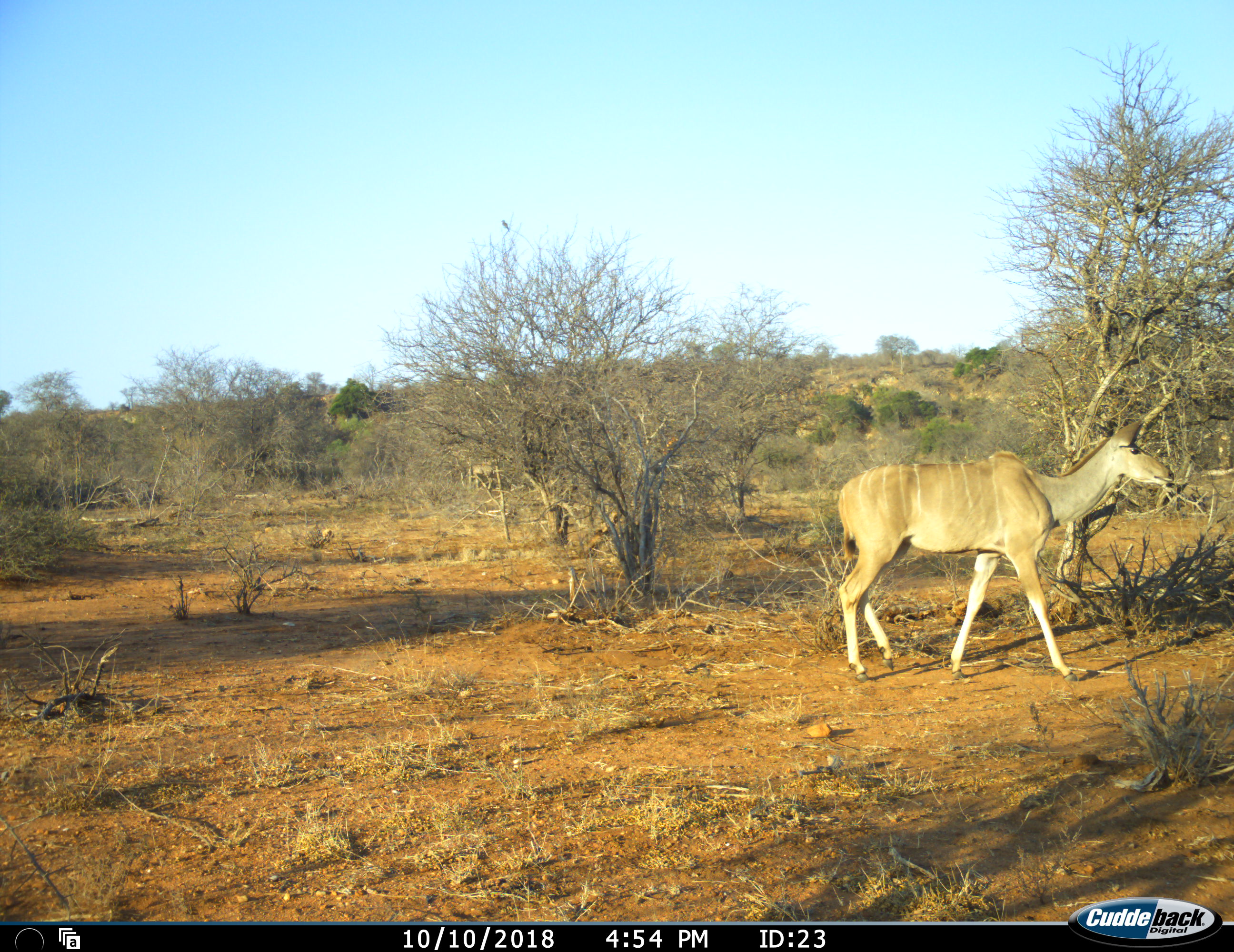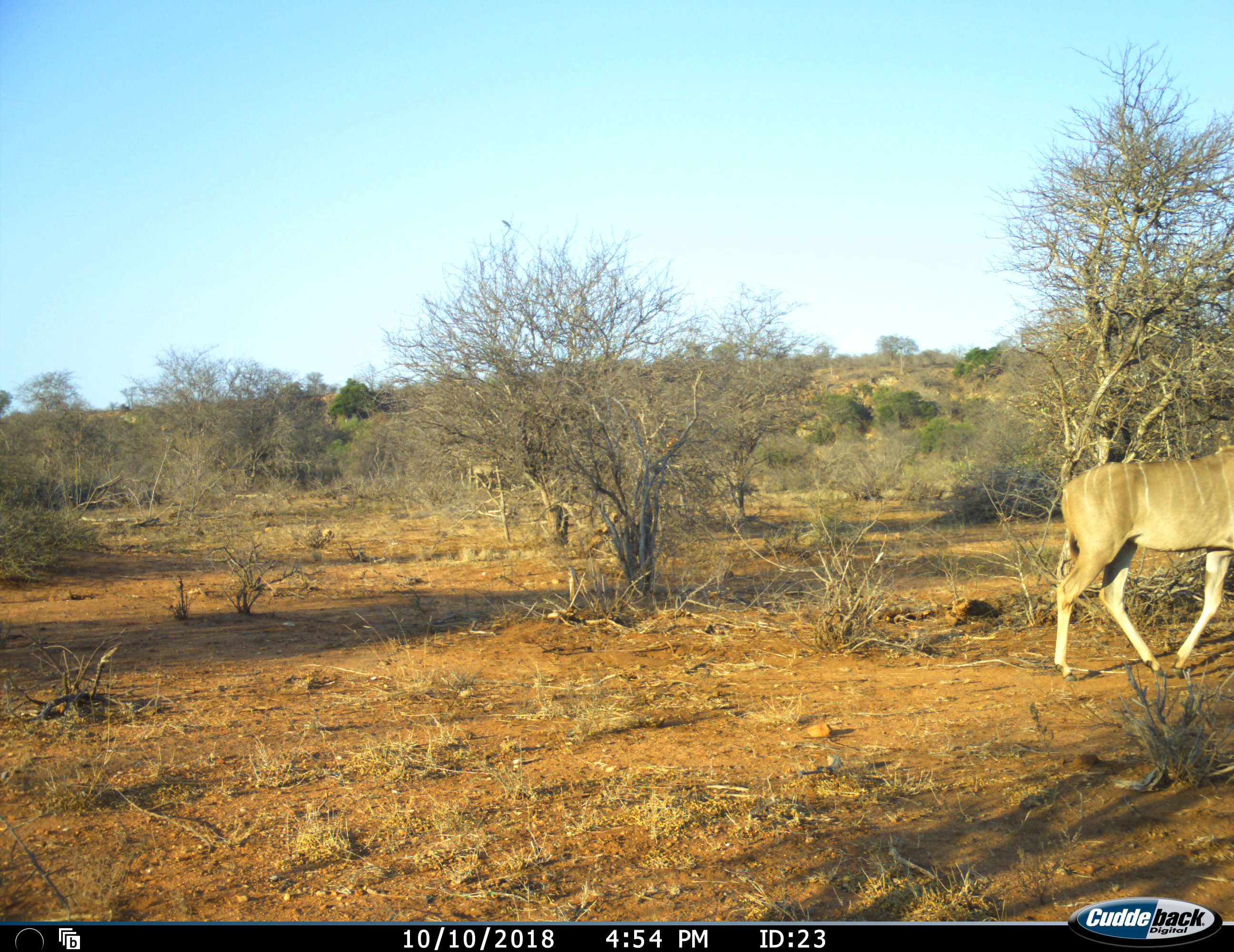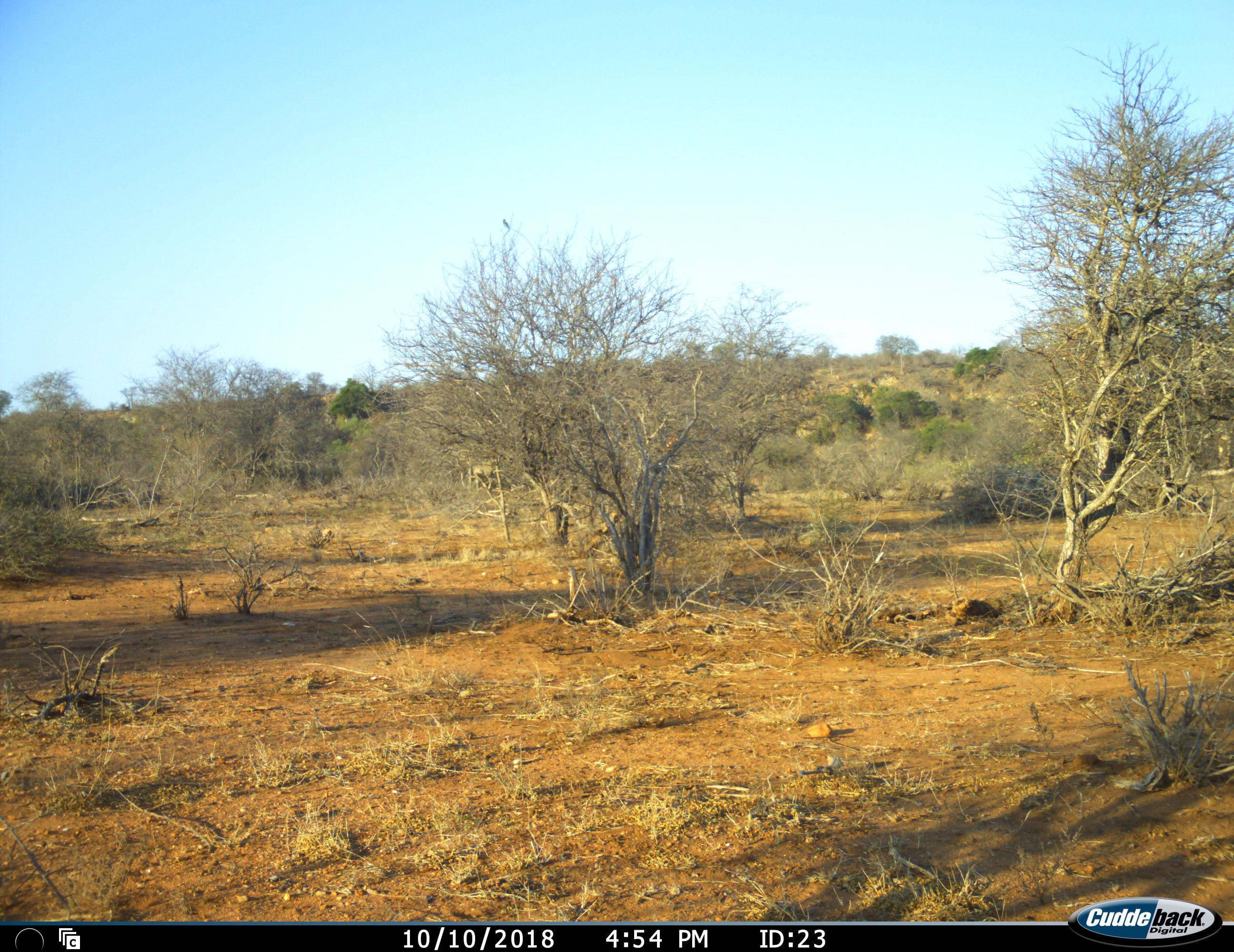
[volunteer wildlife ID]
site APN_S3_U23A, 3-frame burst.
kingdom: Animalia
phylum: Chordata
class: Mammalia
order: Artiodactyla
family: Bovidae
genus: Tragelaphus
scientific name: Tragelaphus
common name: kudu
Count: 1.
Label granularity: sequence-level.